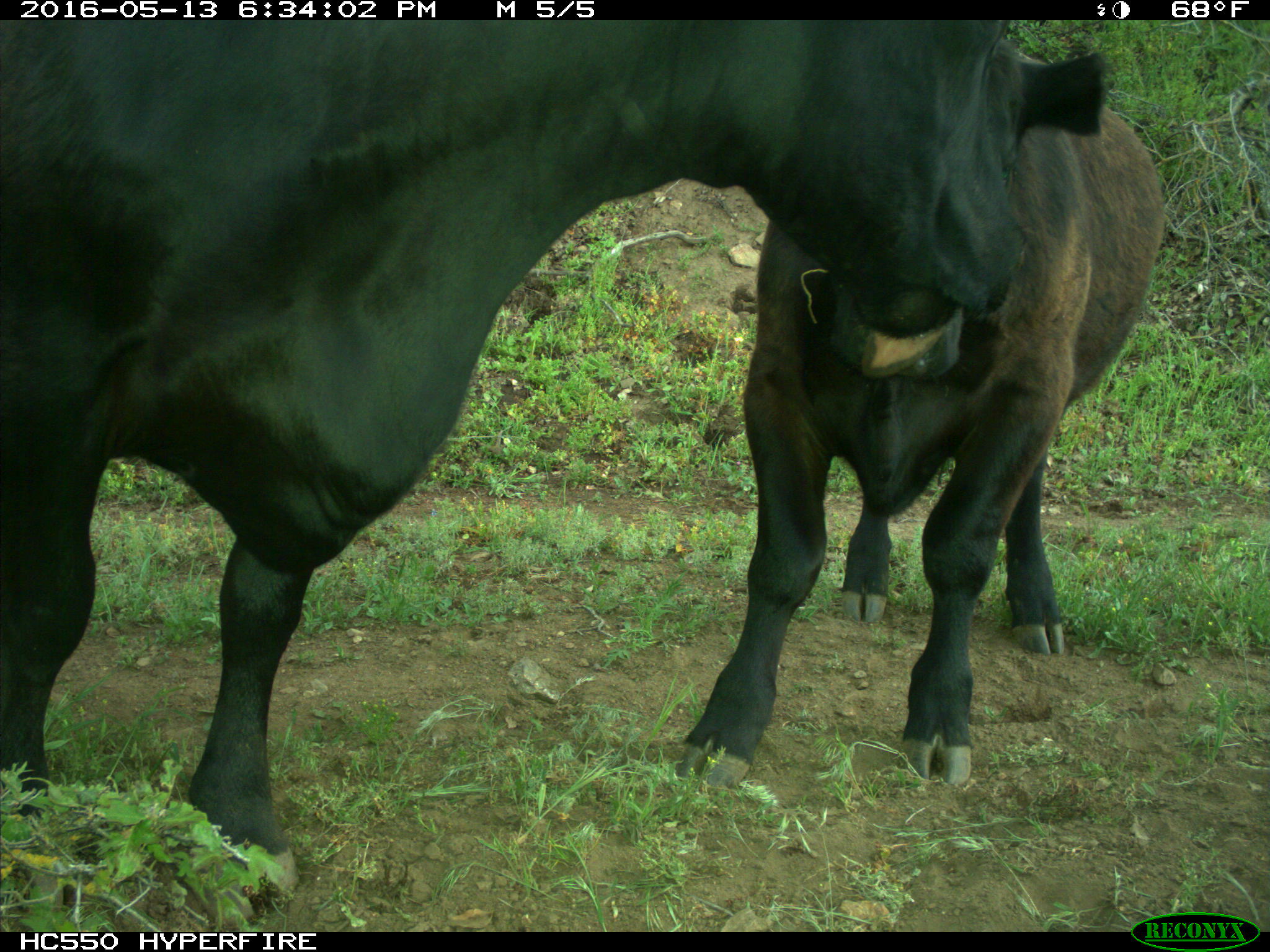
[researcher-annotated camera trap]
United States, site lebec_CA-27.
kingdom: Animalia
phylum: Chordata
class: Mammalia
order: Artiodactyla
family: Bovidae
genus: Bos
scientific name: Bos taurus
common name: domestic cow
Bos taurus (domestic cow).